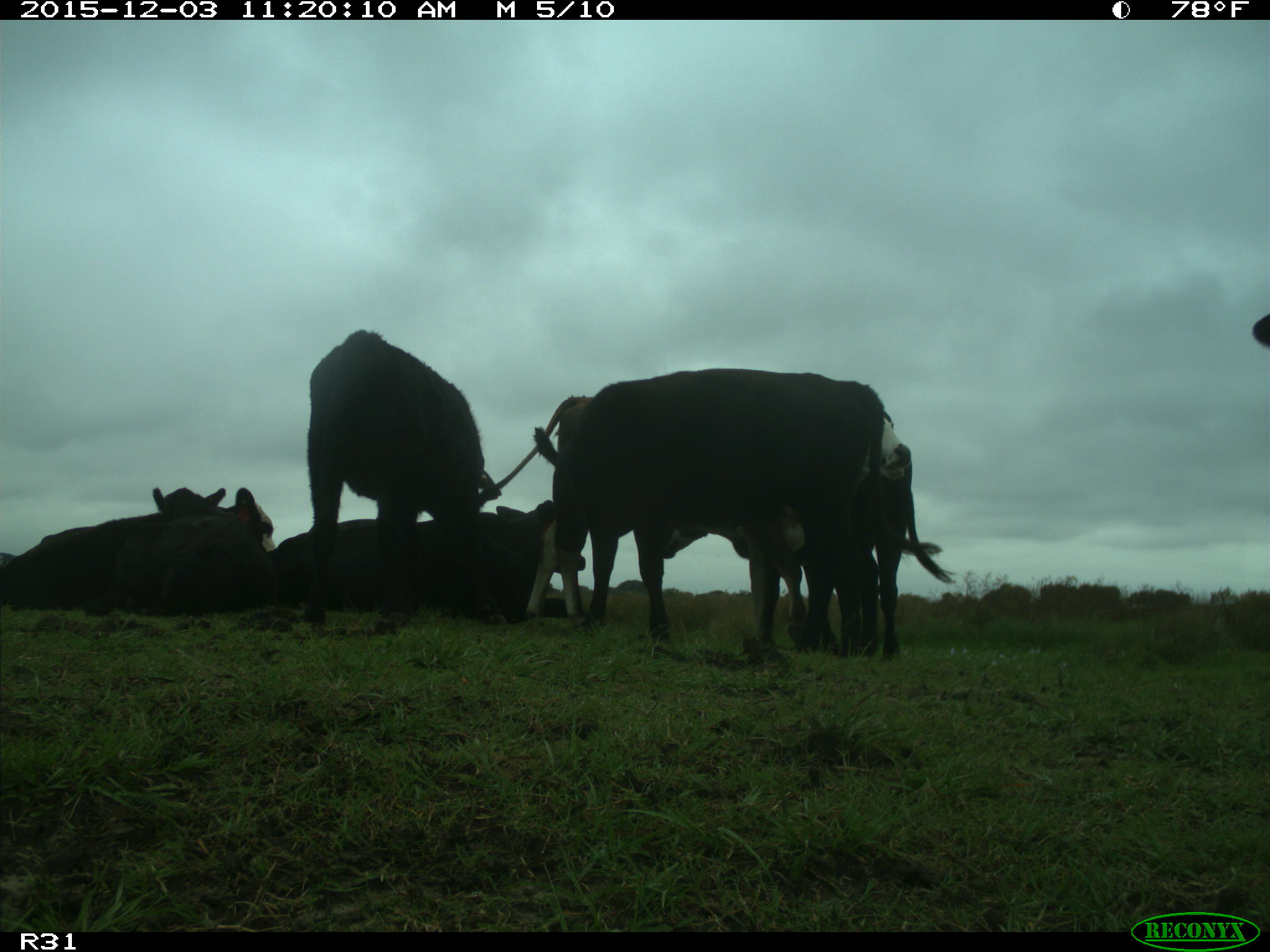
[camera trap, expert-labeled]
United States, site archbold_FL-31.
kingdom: Animalia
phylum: Chordata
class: Mammalia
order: Artiodactyla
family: Bovidae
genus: Bos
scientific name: Bos taurus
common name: domestic cow